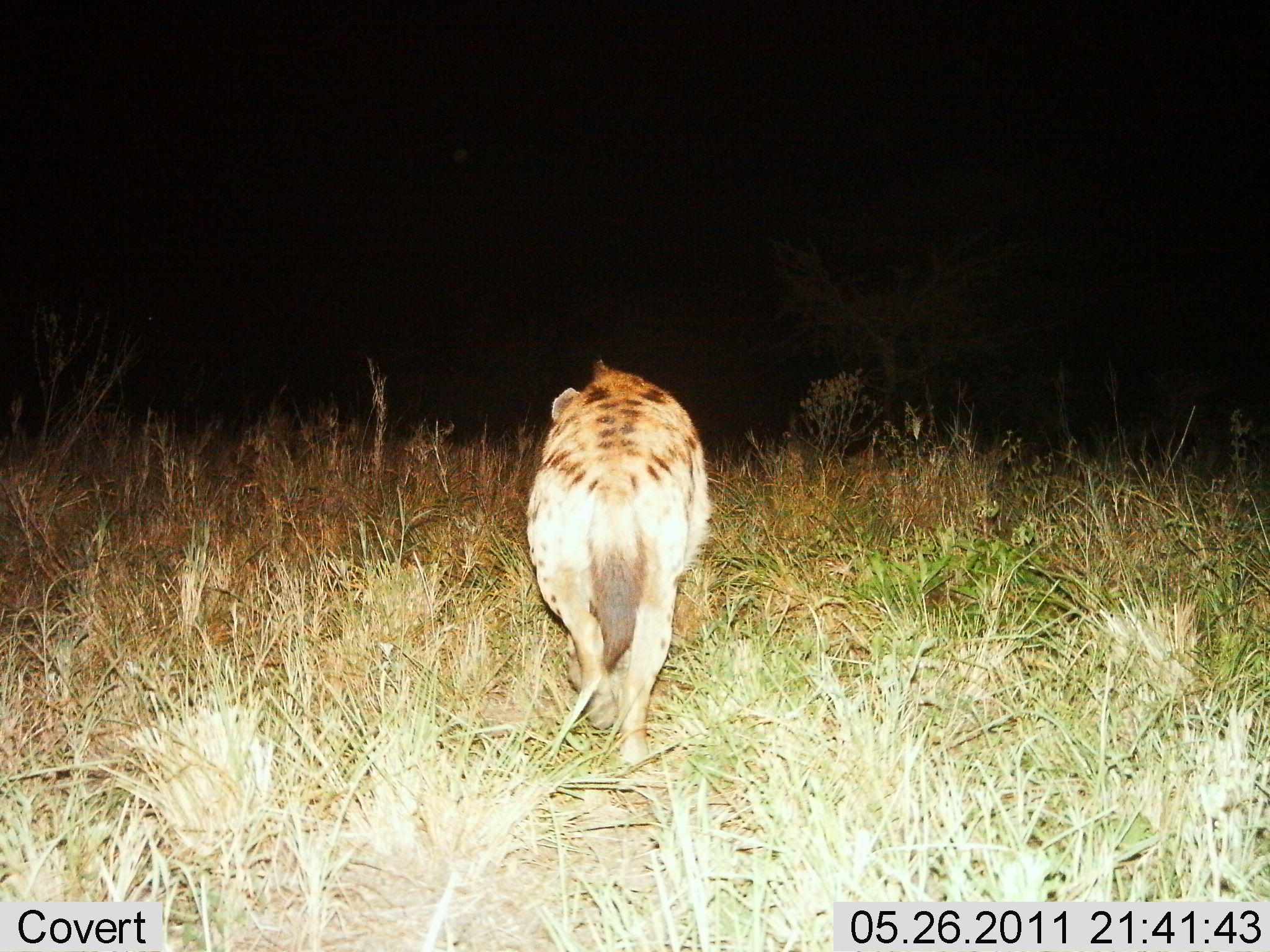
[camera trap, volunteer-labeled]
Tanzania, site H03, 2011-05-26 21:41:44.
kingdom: Animalia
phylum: Chordata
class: Mammalia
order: Carnivora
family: Hyaenidae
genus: Crocuta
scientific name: Crocuta crocuta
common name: spotted hyena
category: hyenaspotted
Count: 1.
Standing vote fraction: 17%.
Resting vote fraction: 0%.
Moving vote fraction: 92%.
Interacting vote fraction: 0%.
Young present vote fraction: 0%.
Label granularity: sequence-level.